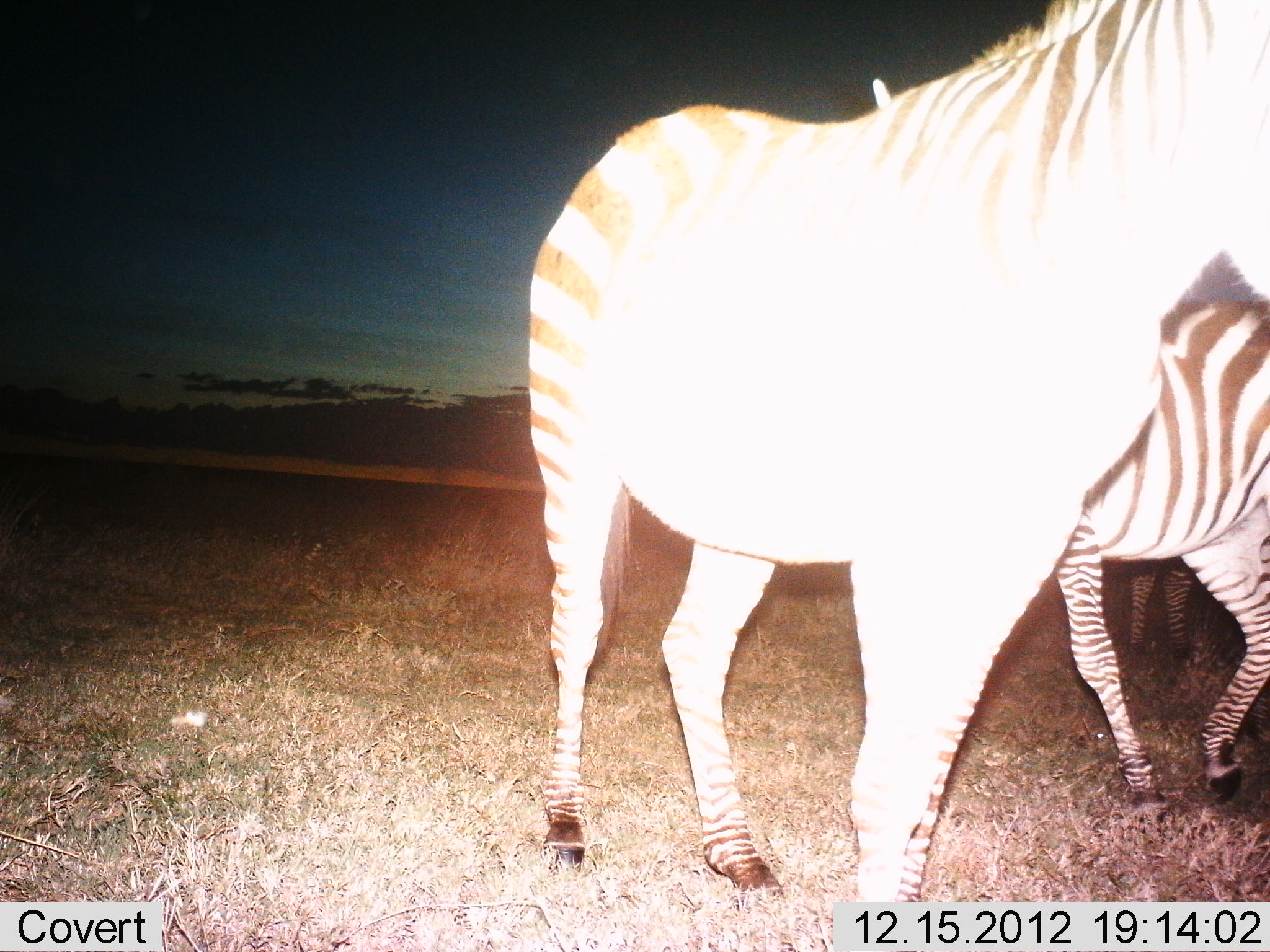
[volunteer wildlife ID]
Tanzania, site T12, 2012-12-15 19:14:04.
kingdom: Animalia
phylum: Chordata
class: Mammalia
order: Perissodactyla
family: Equidae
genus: Equus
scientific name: Equus quagga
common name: plains zebra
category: zebra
Zebra (plains zebra) (Equus quagga), count 3. Behavior (volunteer vote fractions): standing 80%, resting 0%, moving 20%, interacting 10%. Young present (vote fraction): 0%. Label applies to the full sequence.